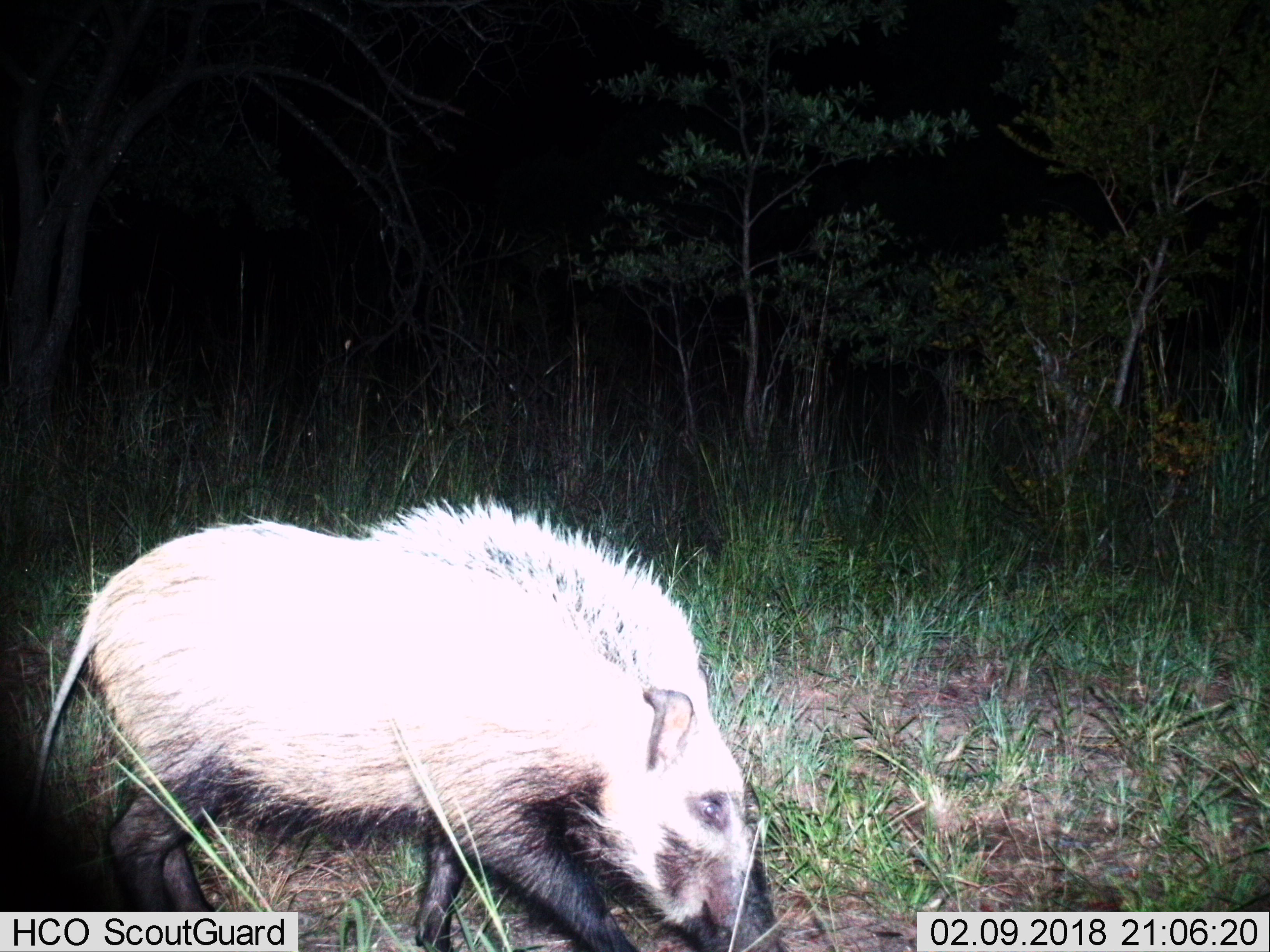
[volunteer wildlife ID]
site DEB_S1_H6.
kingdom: Animalia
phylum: Chordata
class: Mammalia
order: Artiodactyla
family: Suidae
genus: Potamochoerus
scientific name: Potamochoerus larvatus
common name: bushpig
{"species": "bushpig (Potamochoerus larvatus)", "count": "1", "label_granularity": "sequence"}